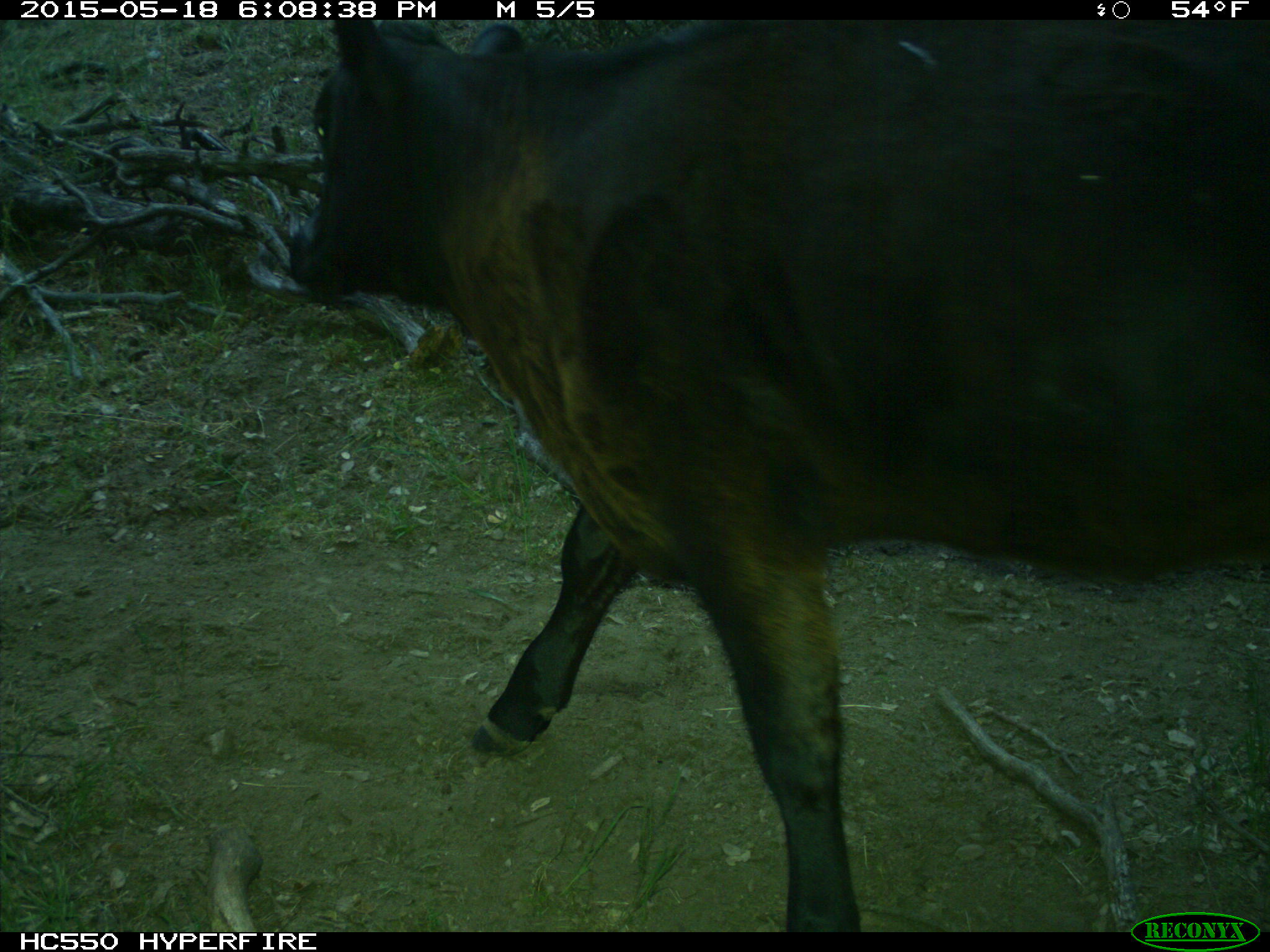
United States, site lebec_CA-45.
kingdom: Animalia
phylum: Chordata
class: Mammalia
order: Artiodactyla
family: Bovidae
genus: Bos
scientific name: Bos taurus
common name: domestic cow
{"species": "Bos taurus (domestic cow)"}